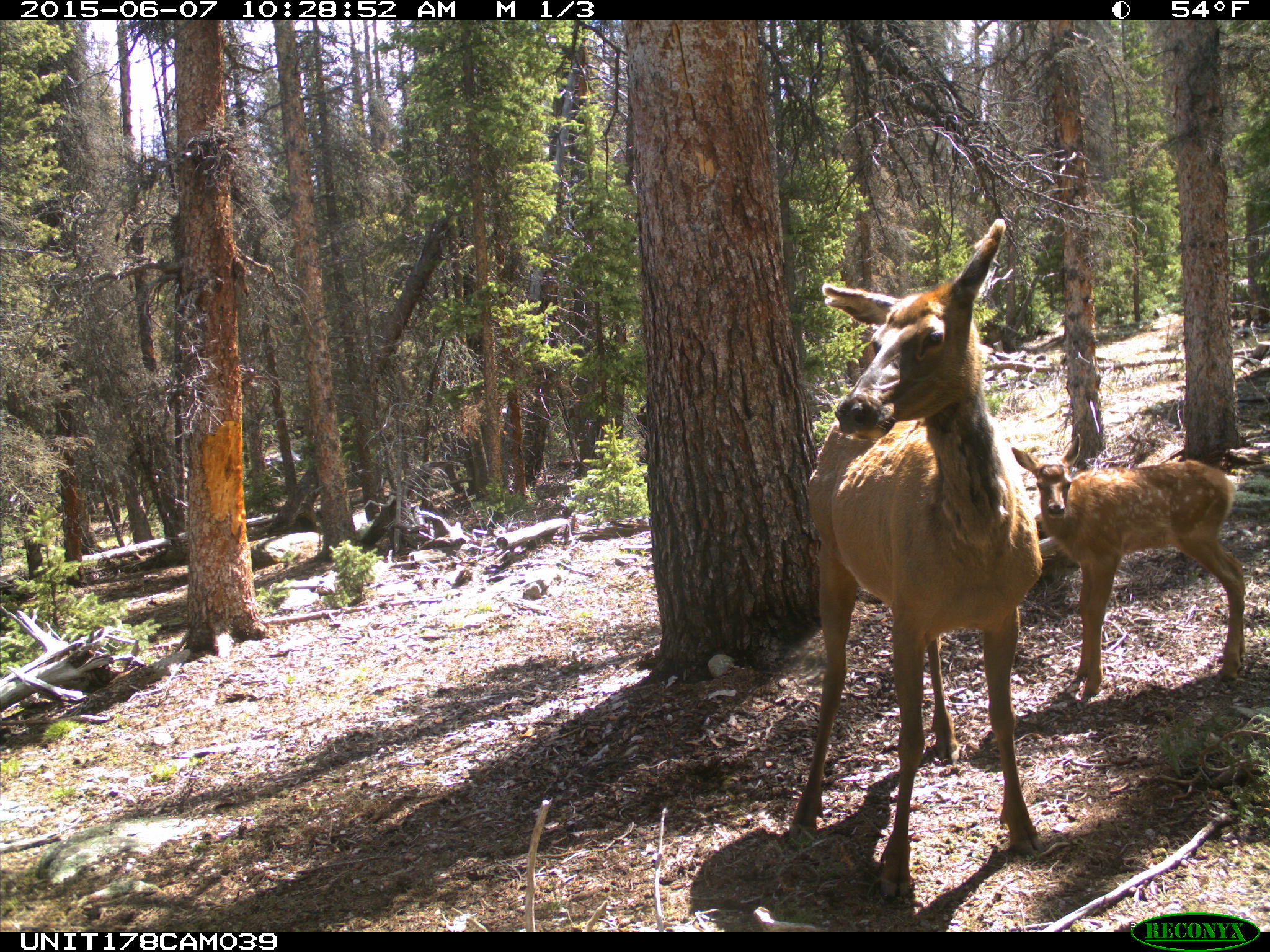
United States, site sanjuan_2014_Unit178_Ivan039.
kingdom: Animalia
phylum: Chordata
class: Mammalia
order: Artiodactyla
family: Cervidae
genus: Cervus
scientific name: Cervus elaphus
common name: red deer